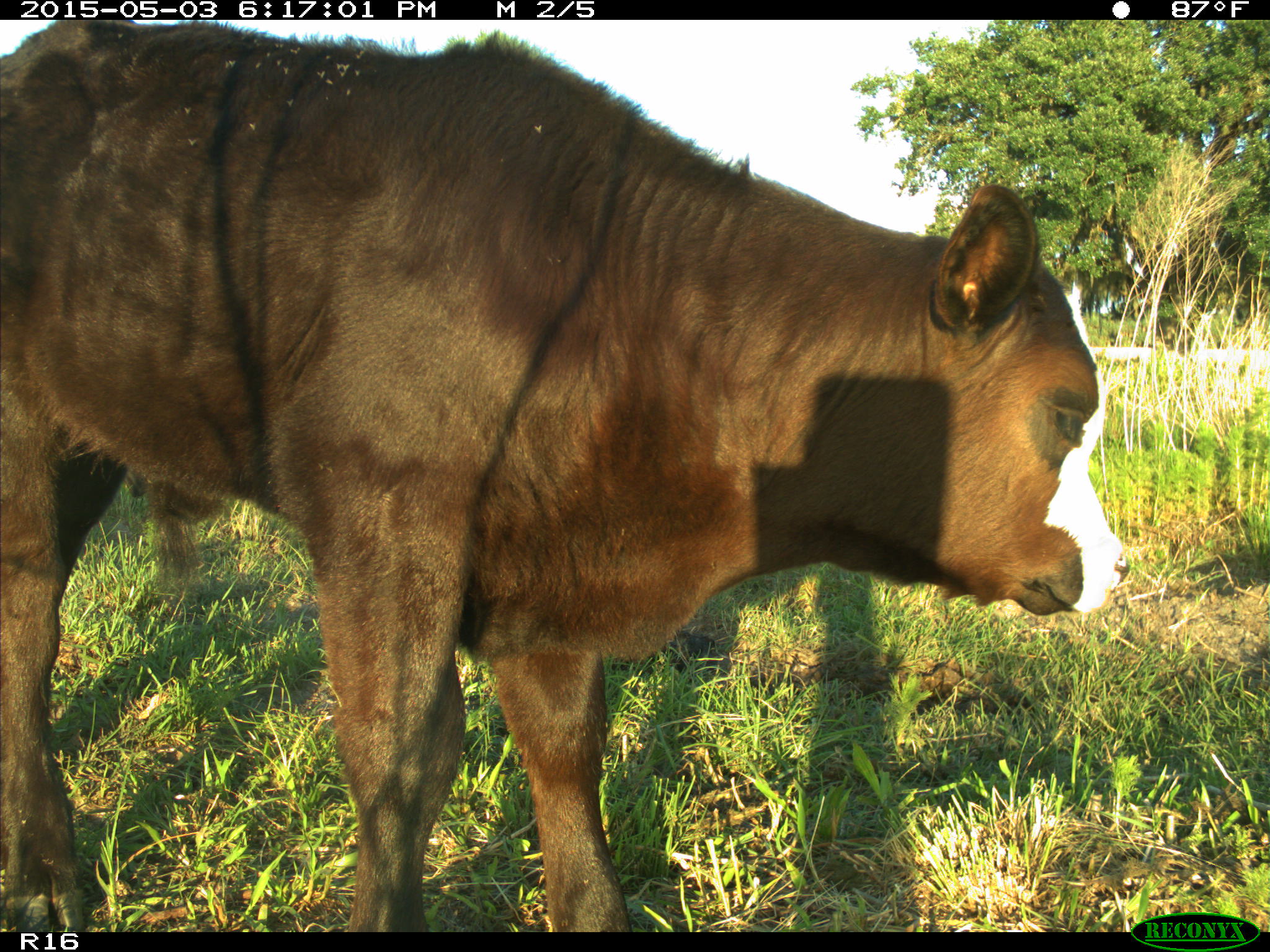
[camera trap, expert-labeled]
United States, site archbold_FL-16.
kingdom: Animalia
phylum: Chordata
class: Mammalia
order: Artiodactyla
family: Bovidae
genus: Bos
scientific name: Bos taurus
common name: domestic cow